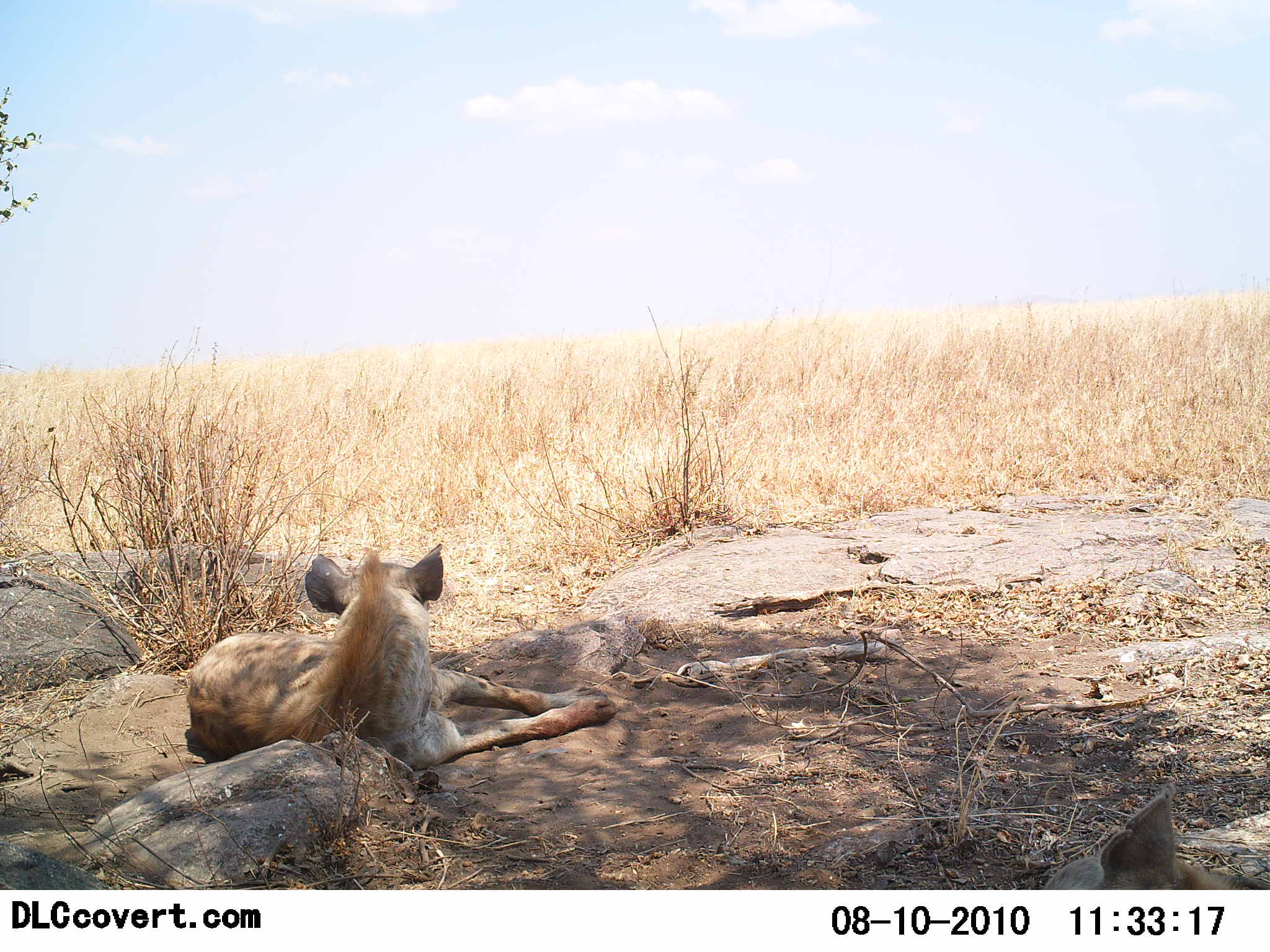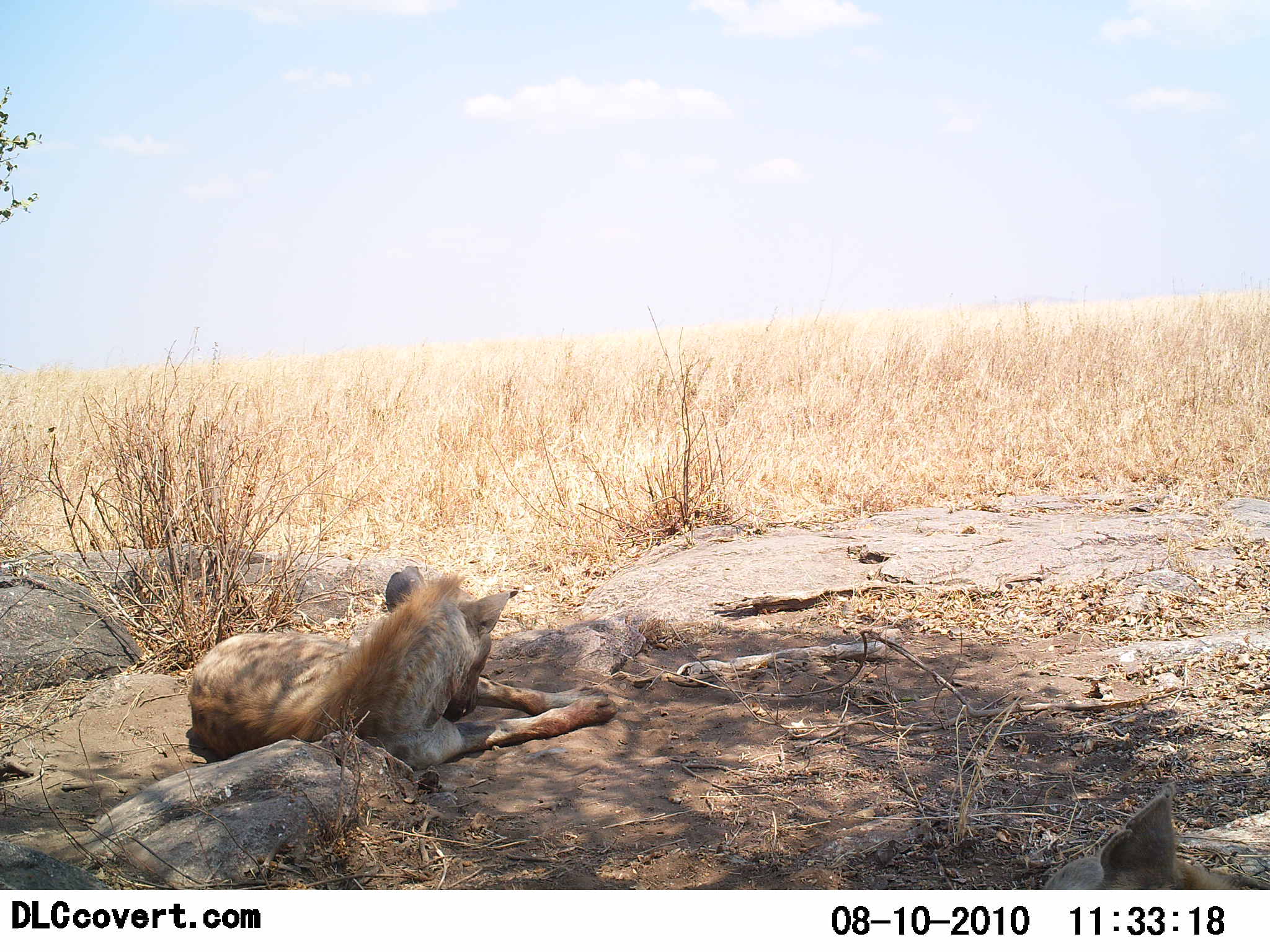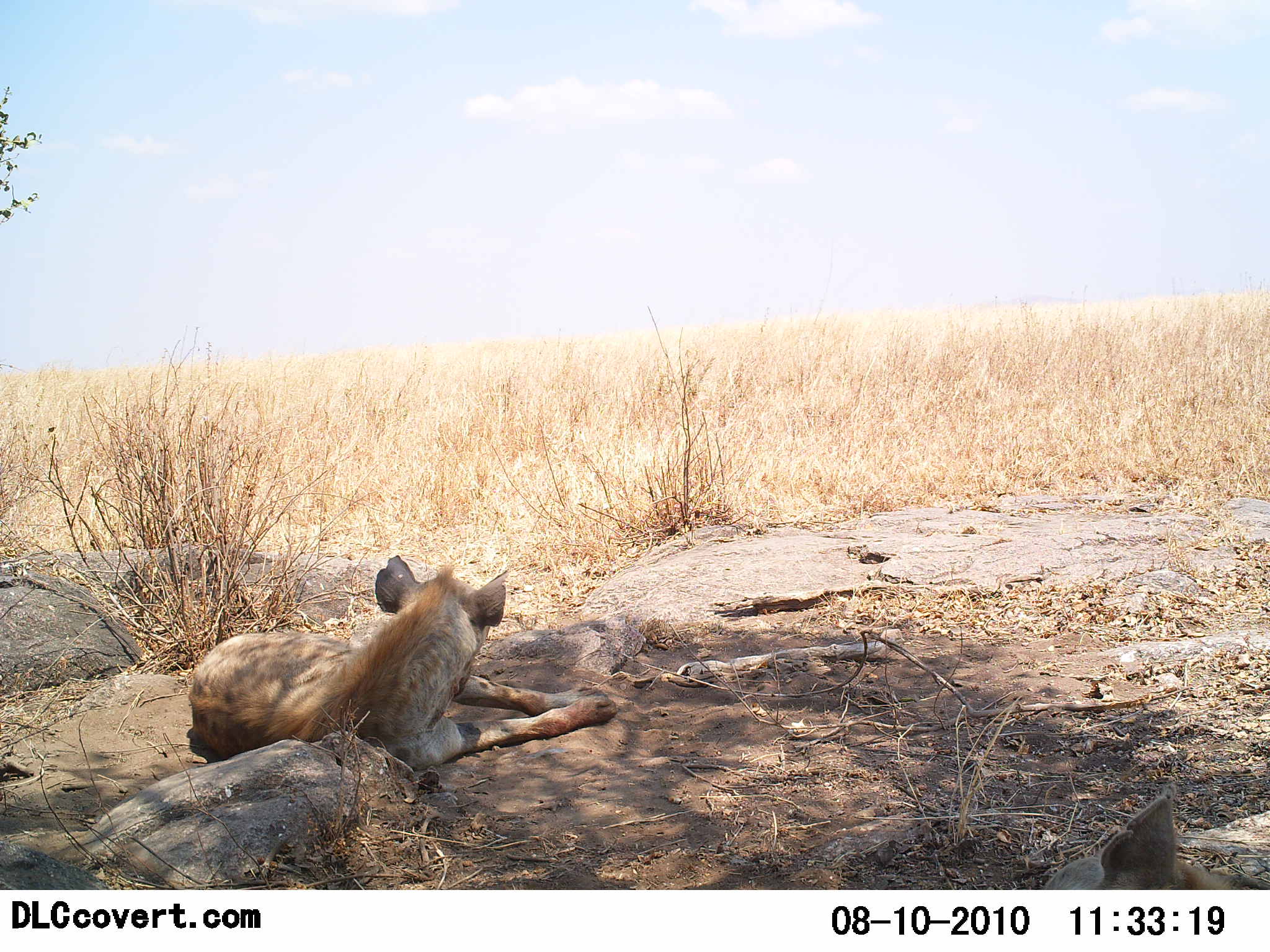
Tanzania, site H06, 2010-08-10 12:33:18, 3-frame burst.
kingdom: Animalia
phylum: Chordata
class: Mammalia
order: Carnivora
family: Hyaenidae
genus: Crocuta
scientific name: Crocuta crocuta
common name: spotted hyena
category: hyenaspotted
Hyenaspotted (spotted hyena) (Crocuta crocuta), count 1. Behavior (volunteer vote fractions): standing 0%, resting 100%, moving 0%, interacting 0%. Young present (vote fraction): 0%. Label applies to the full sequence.